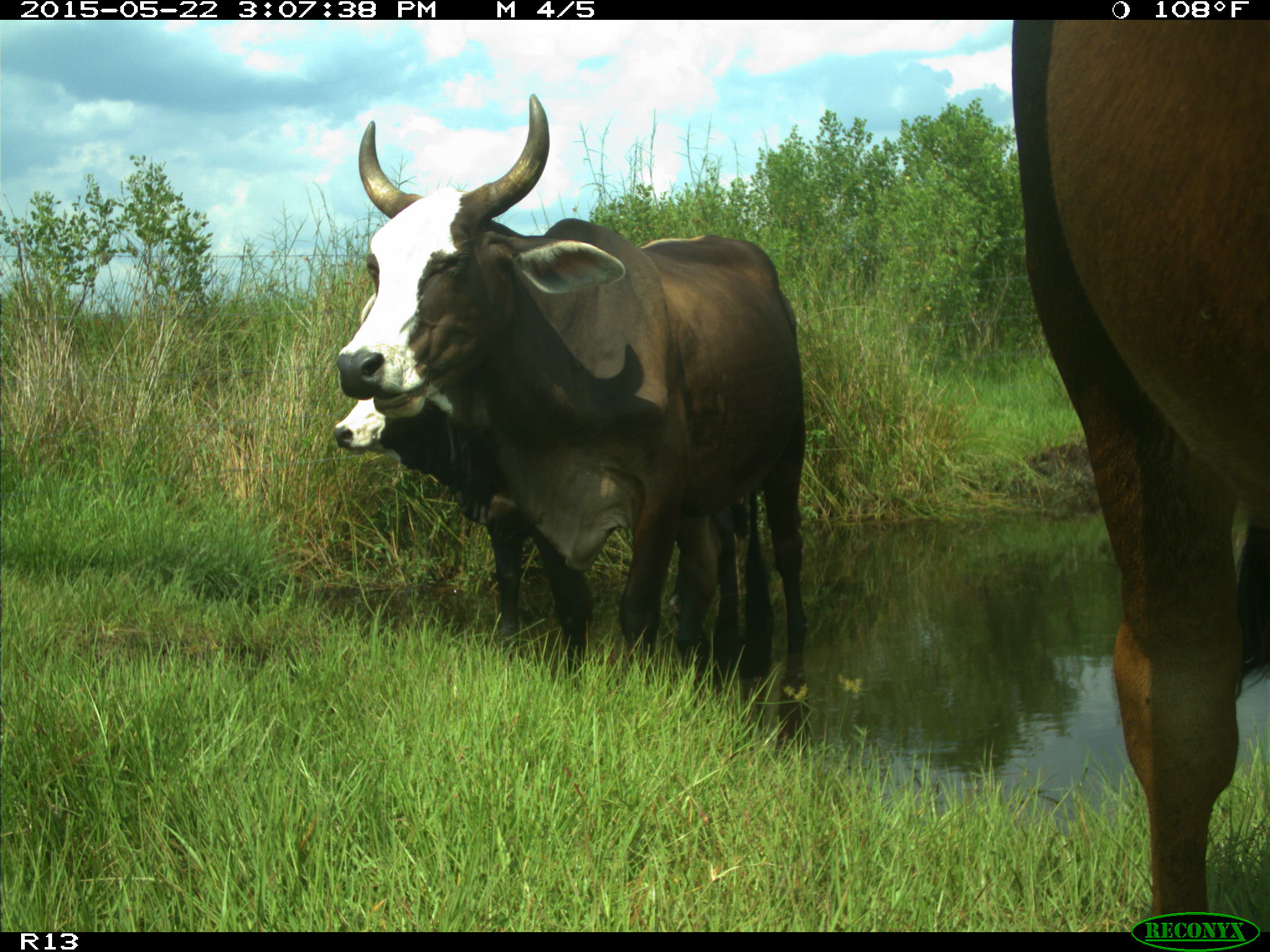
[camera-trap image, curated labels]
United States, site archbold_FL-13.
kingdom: Animalia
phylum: Chordata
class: Mammalia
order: Artiodactyla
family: Bovidae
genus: Bos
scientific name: Bos taurus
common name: domestic cow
Bos taurus (domestic cow).